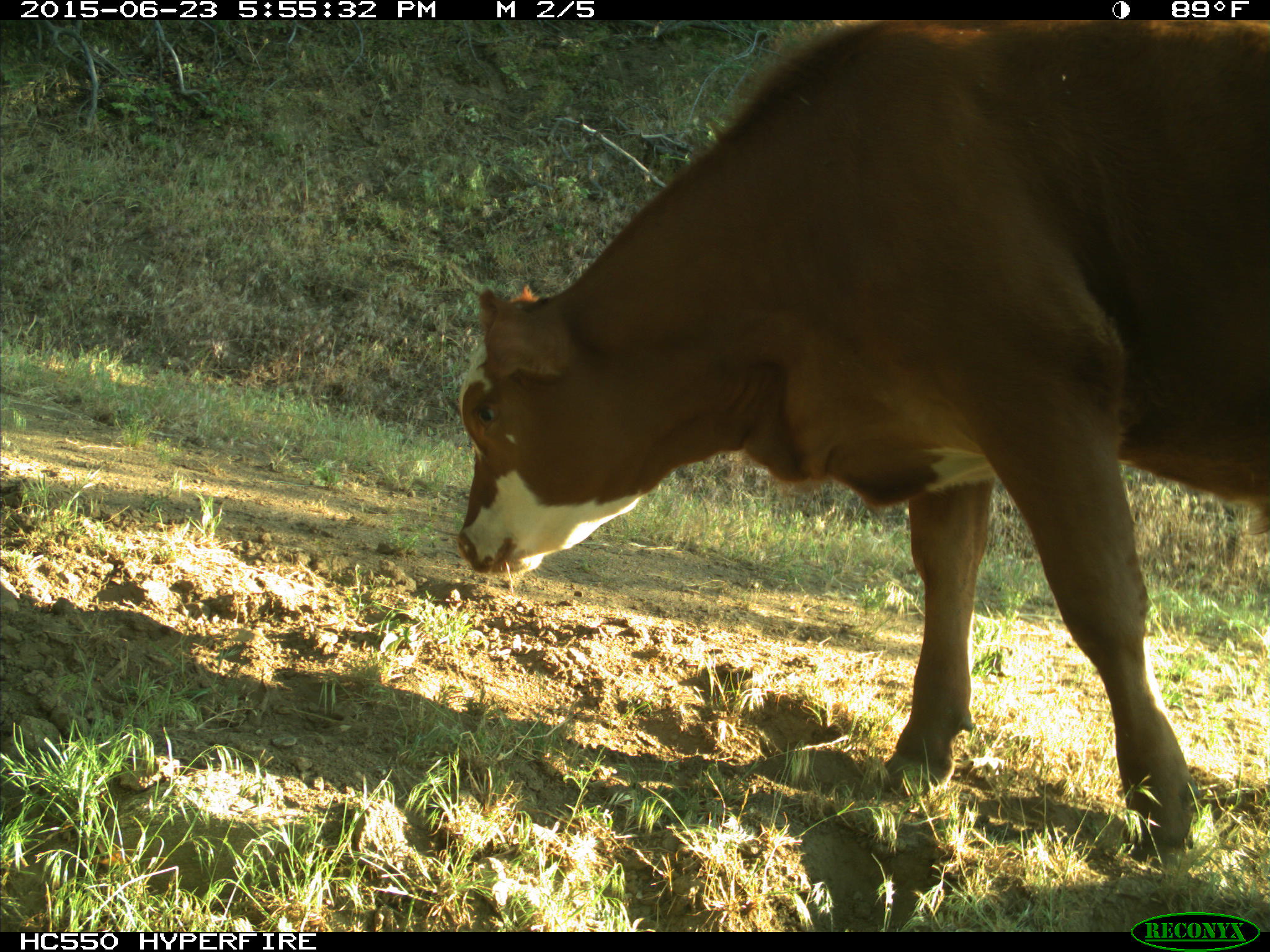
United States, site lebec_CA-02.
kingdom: Animalia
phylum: Chordata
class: Mammalia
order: Artiodactyla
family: Bovidae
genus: Bos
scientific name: Bos taurus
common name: domestic cow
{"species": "Bos taurus (domestic cow)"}